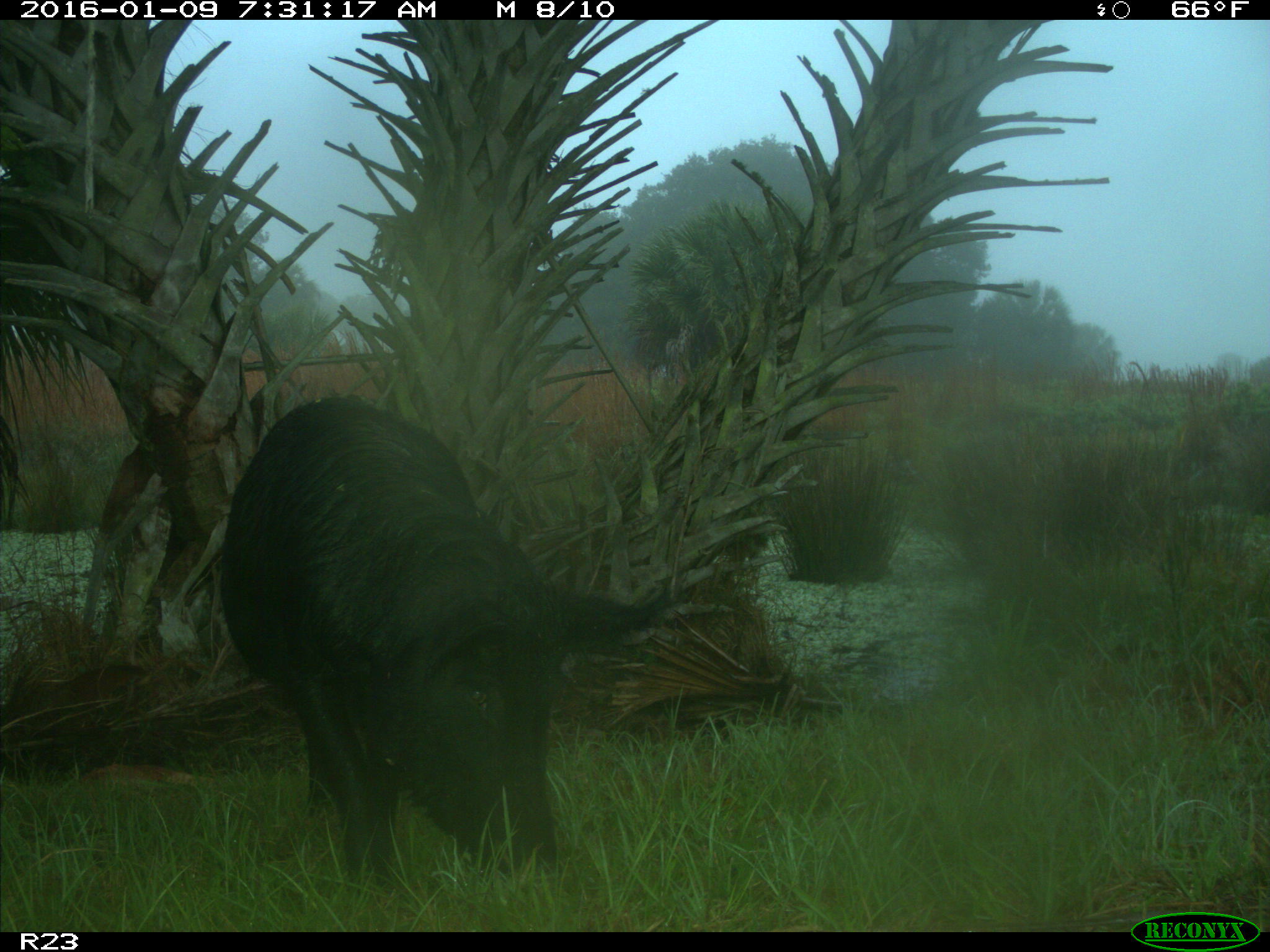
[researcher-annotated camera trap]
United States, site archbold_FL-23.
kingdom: Animalia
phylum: Chordata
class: Mammalia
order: Artiodactyla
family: Suidae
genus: Sus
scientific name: Sus scrofa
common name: wild boar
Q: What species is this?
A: Sus scrofa (wild boar).